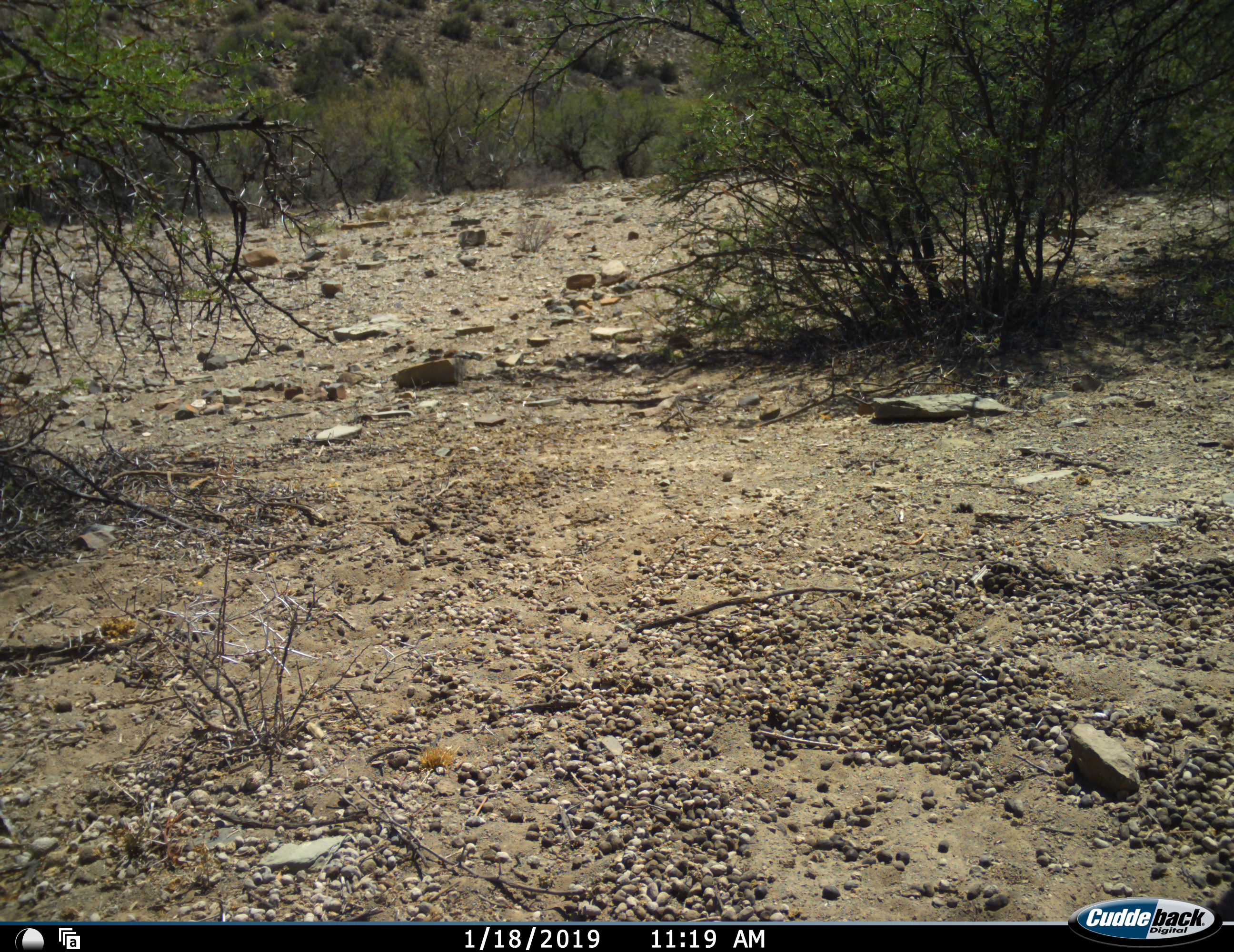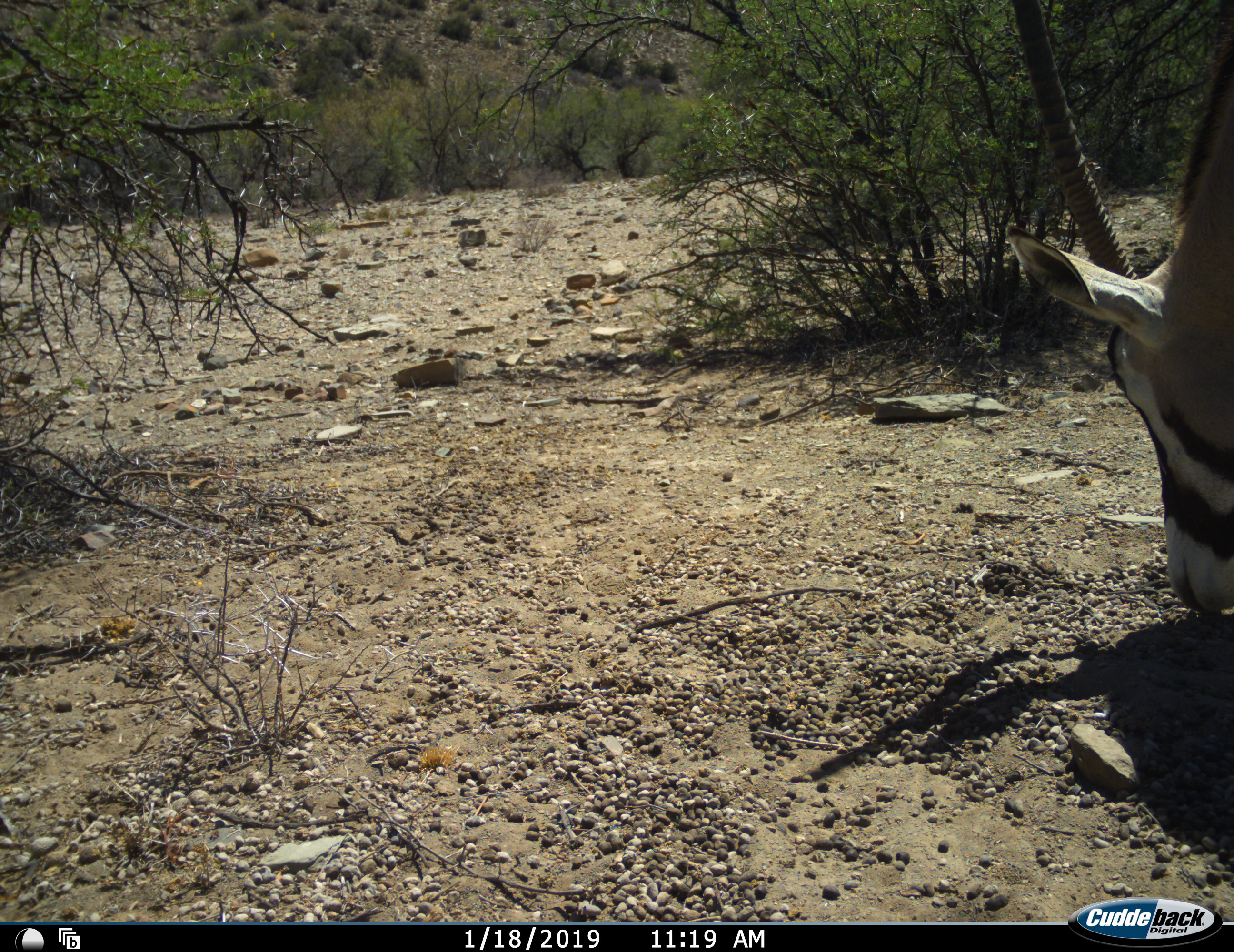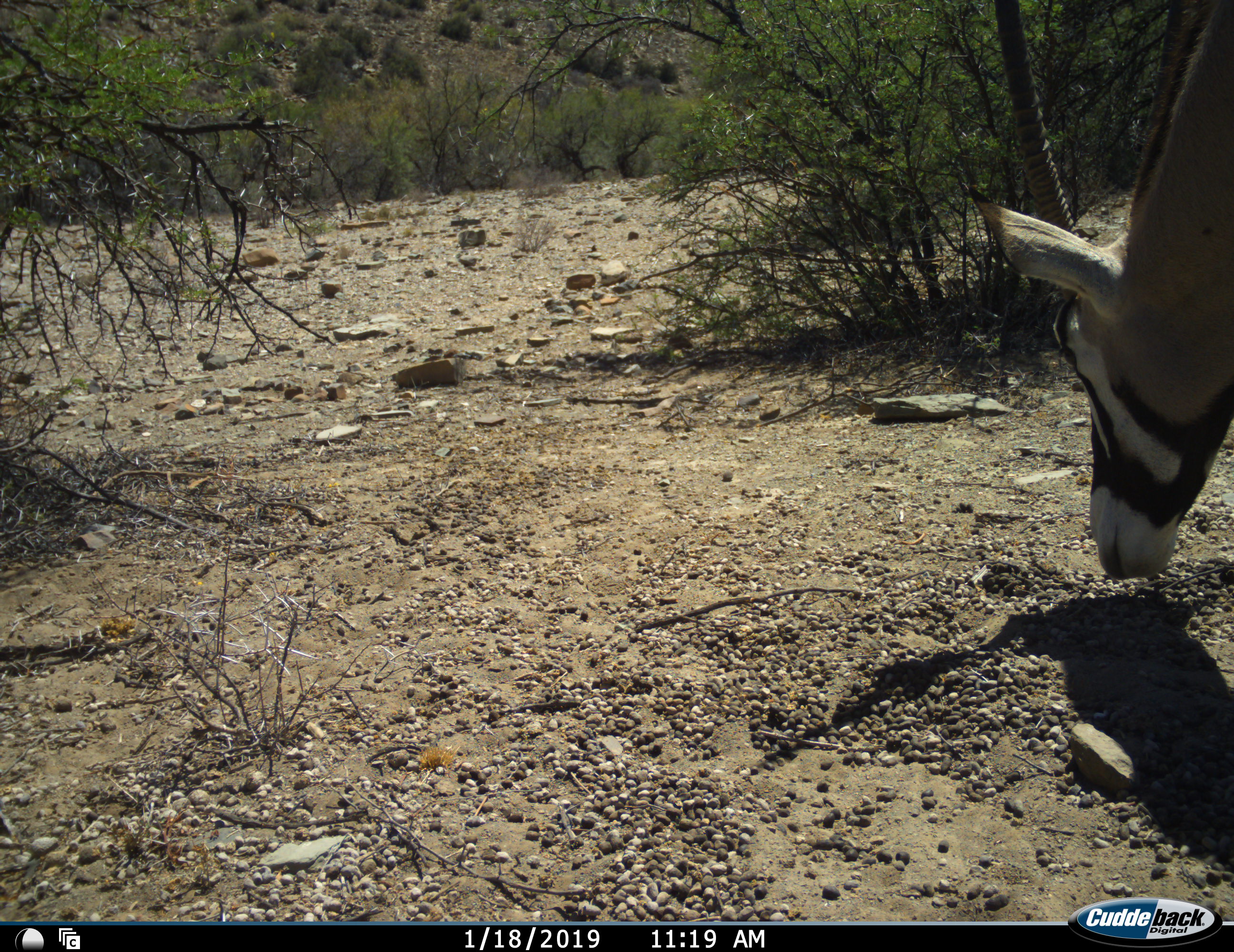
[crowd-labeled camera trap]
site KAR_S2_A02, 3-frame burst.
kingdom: Animalia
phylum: Chordata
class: Mammalia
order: Artiodactyla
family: Bovidae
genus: Oryx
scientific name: Oryx gazella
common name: gemsbok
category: oryx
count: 1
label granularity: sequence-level